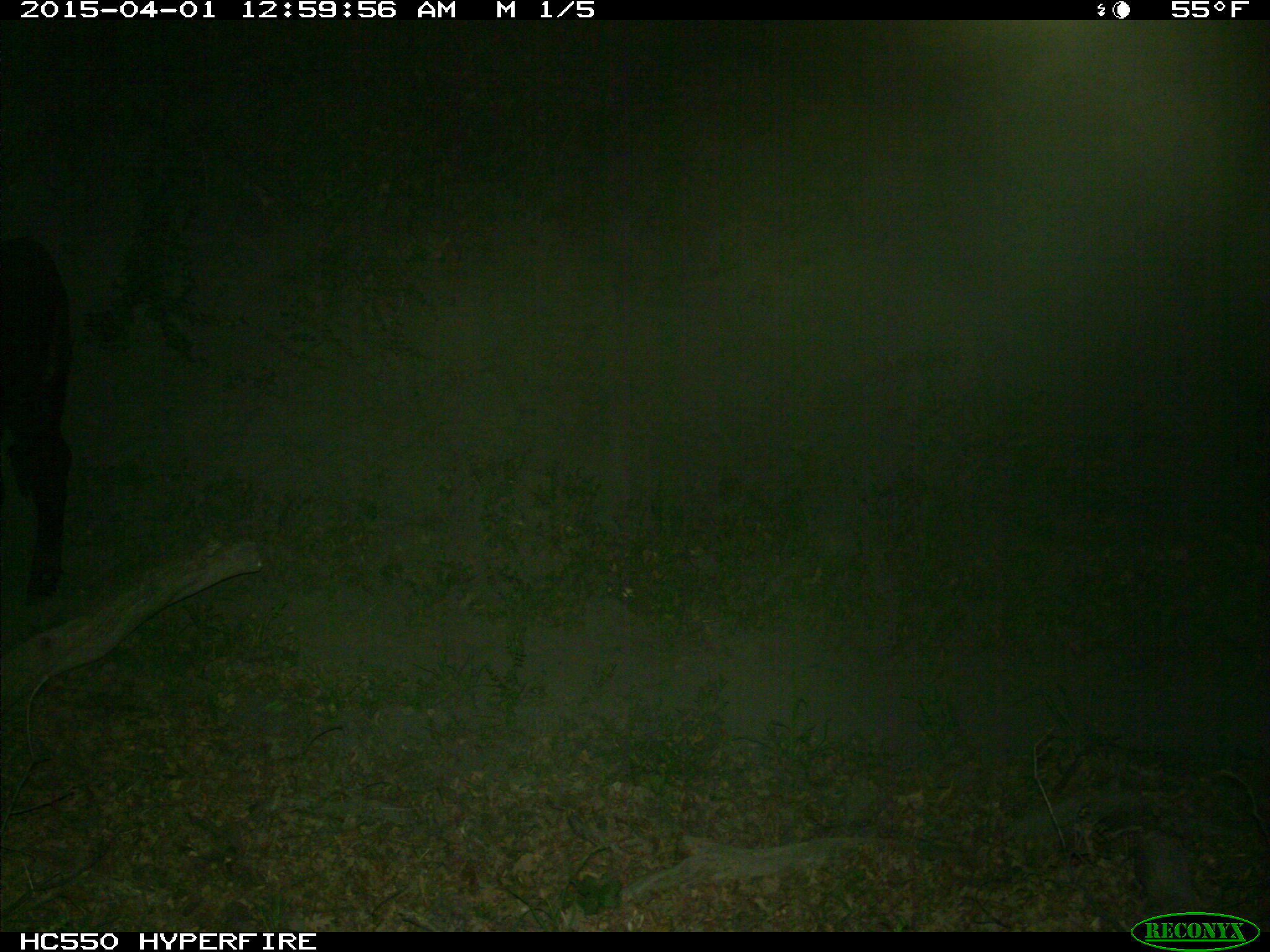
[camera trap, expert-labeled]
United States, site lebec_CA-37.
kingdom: Animalia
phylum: Chordata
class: Mammalia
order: Artiodactyla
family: Bovidae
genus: Bos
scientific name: Bos taurus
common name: domestic cow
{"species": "Bos taurus (domestic cow)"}